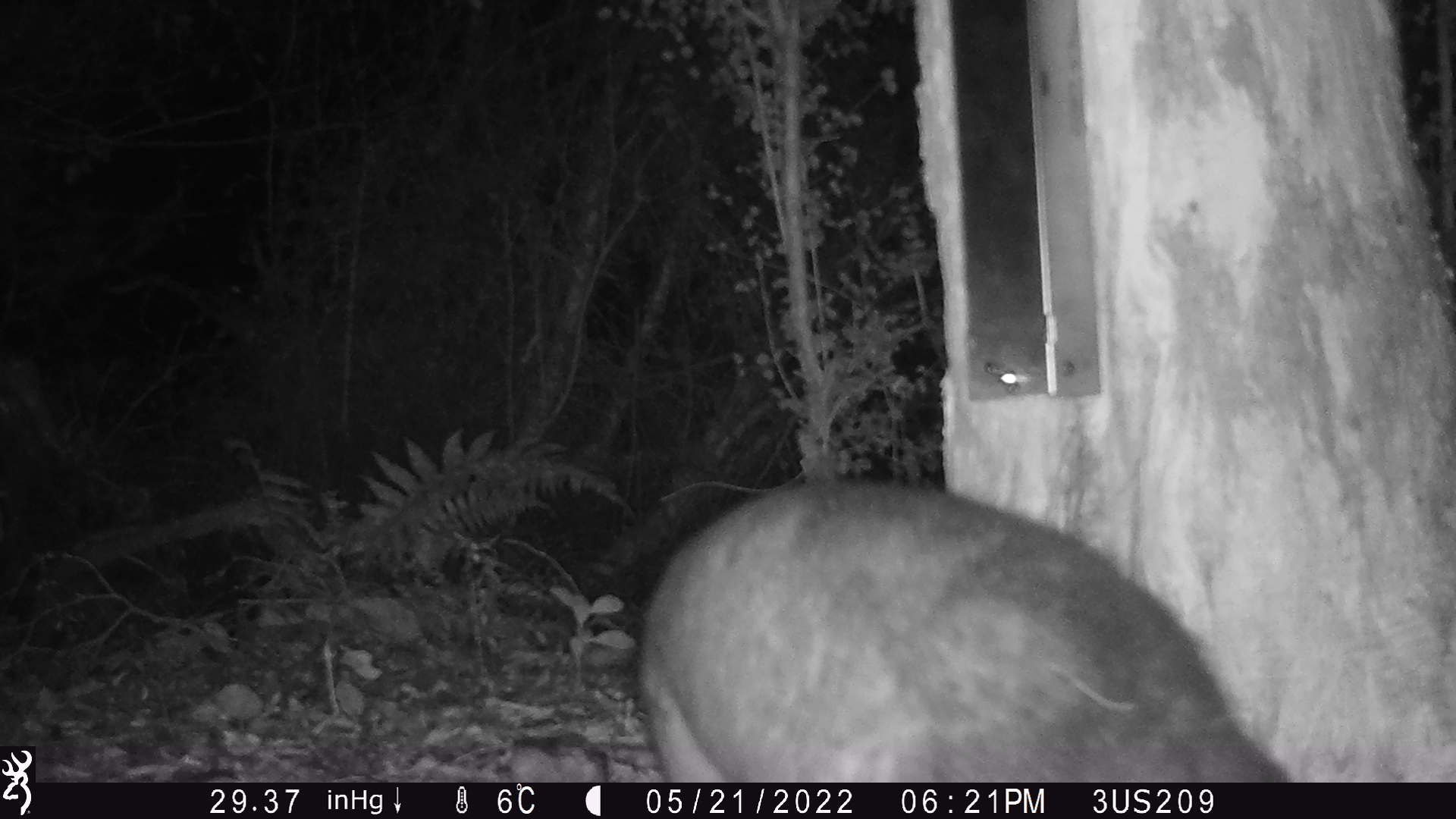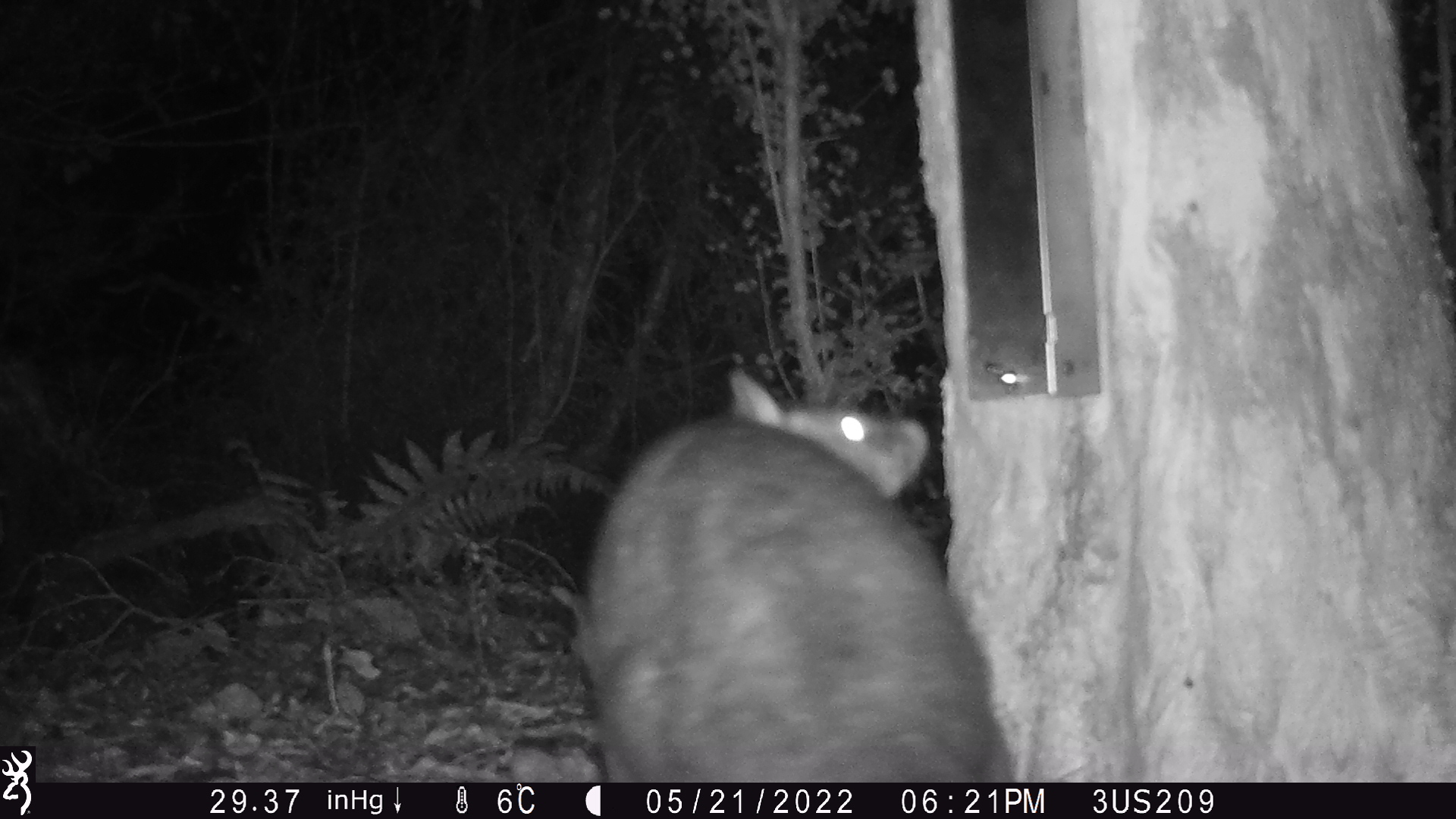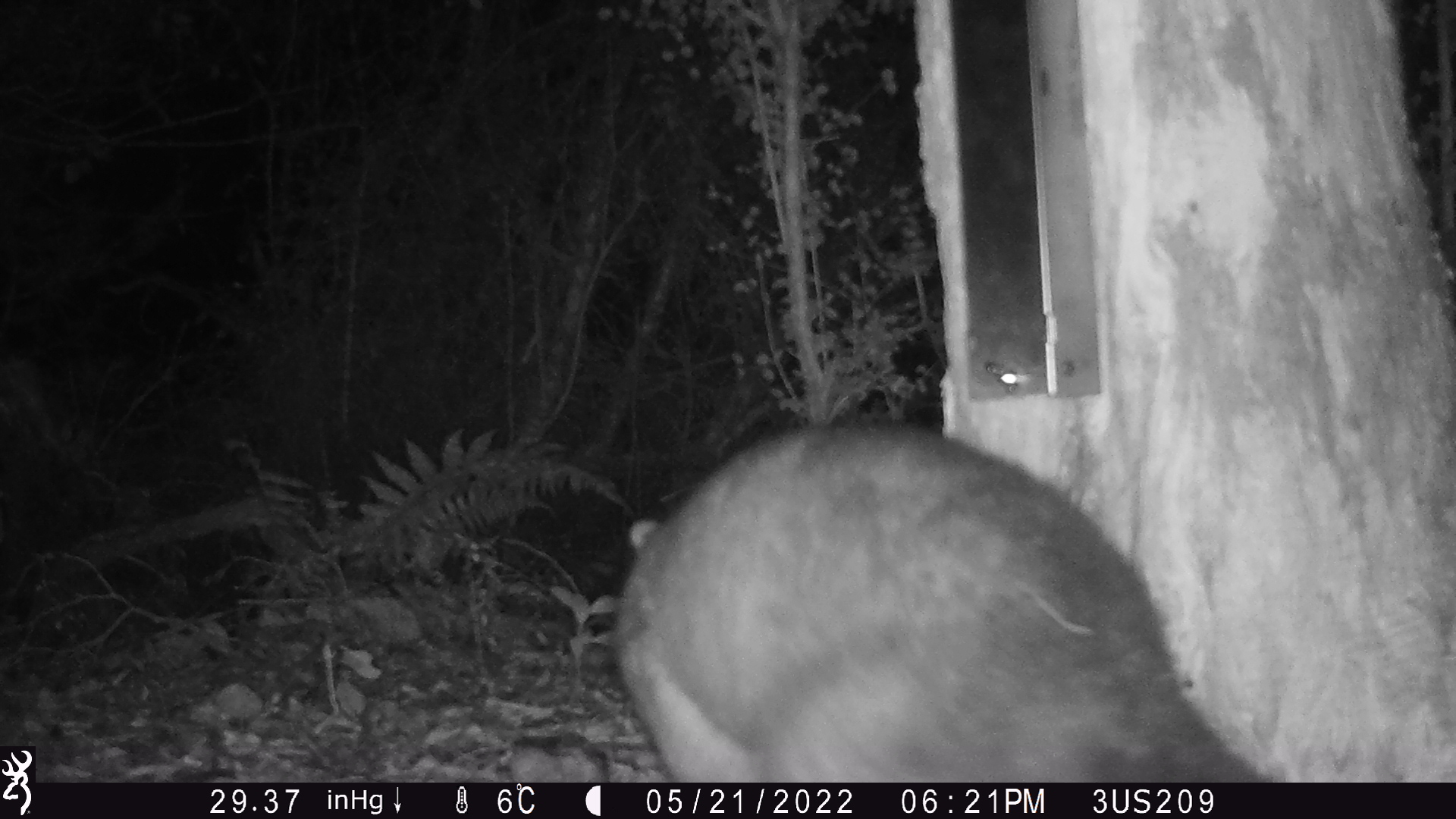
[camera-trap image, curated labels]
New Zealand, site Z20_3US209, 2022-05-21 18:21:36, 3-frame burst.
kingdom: Animalia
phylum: Chordata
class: Mammalia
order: Diprotodontia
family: Phalangeridae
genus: Trichosurus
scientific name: Trichosurus vulpecula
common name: common brushtail possum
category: possum